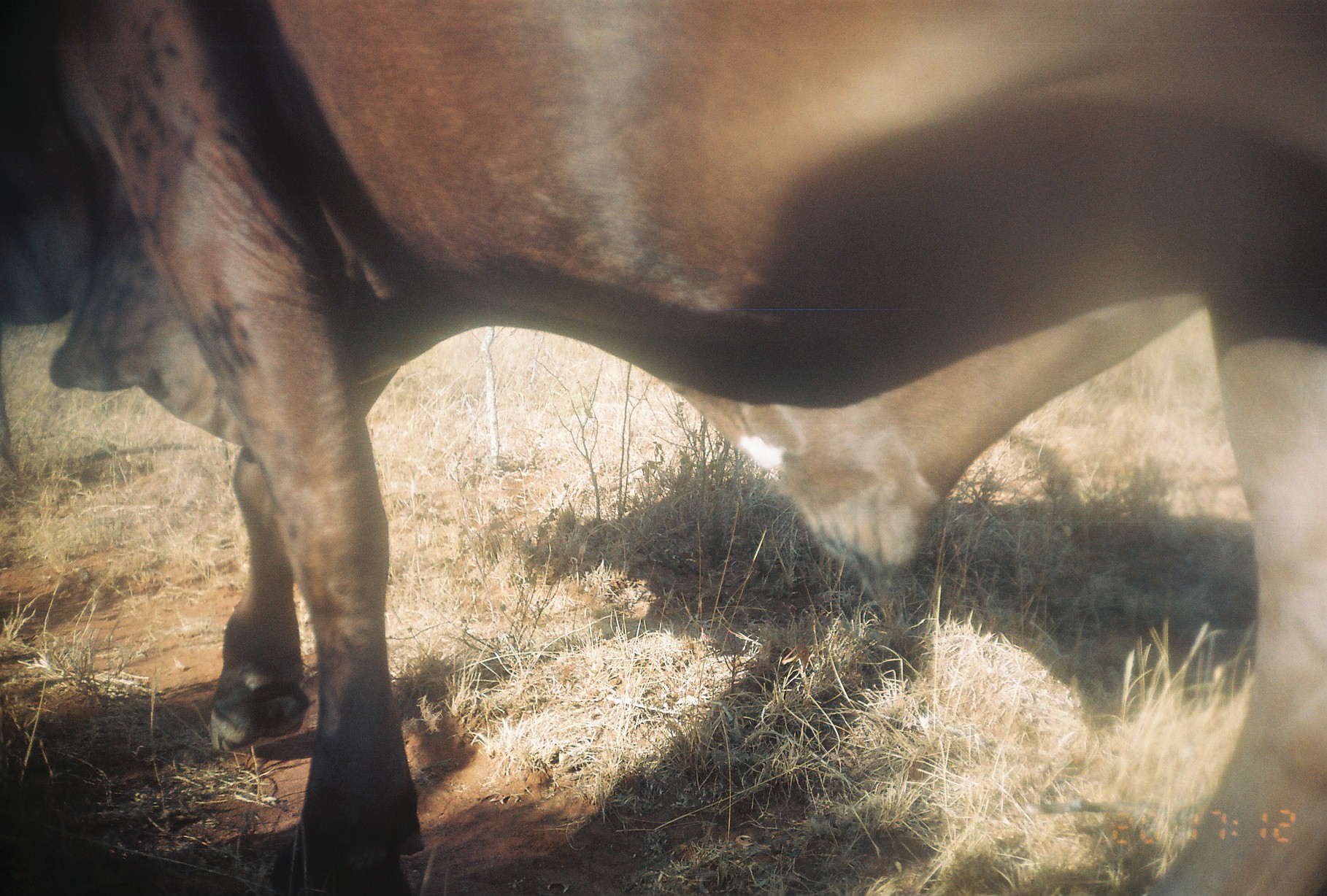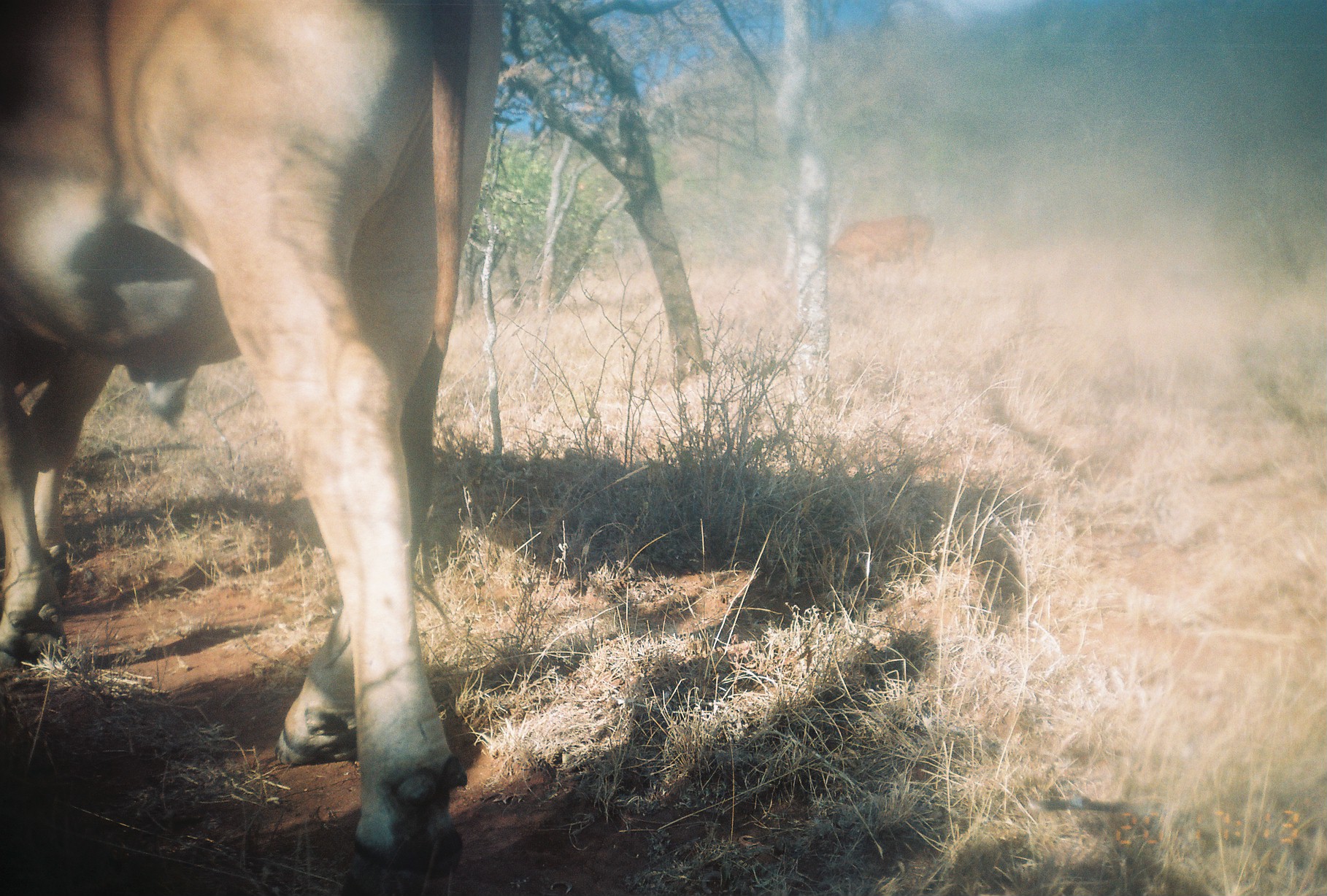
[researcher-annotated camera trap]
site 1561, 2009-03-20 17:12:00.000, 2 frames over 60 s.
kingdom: Animalia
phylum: Chordata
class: Mammalia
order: Artiodactyla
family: Bovidae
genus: Bos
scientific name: Bos taurus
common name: domestic cattle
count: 1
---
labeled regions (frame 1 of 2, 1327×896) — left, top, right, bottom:
bos taurus: 0, 0, 1327, 896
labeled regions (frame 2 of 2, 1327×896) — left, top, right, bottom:
bos taurus: 0, 0, 502, 896; 826, 213, 936, 278